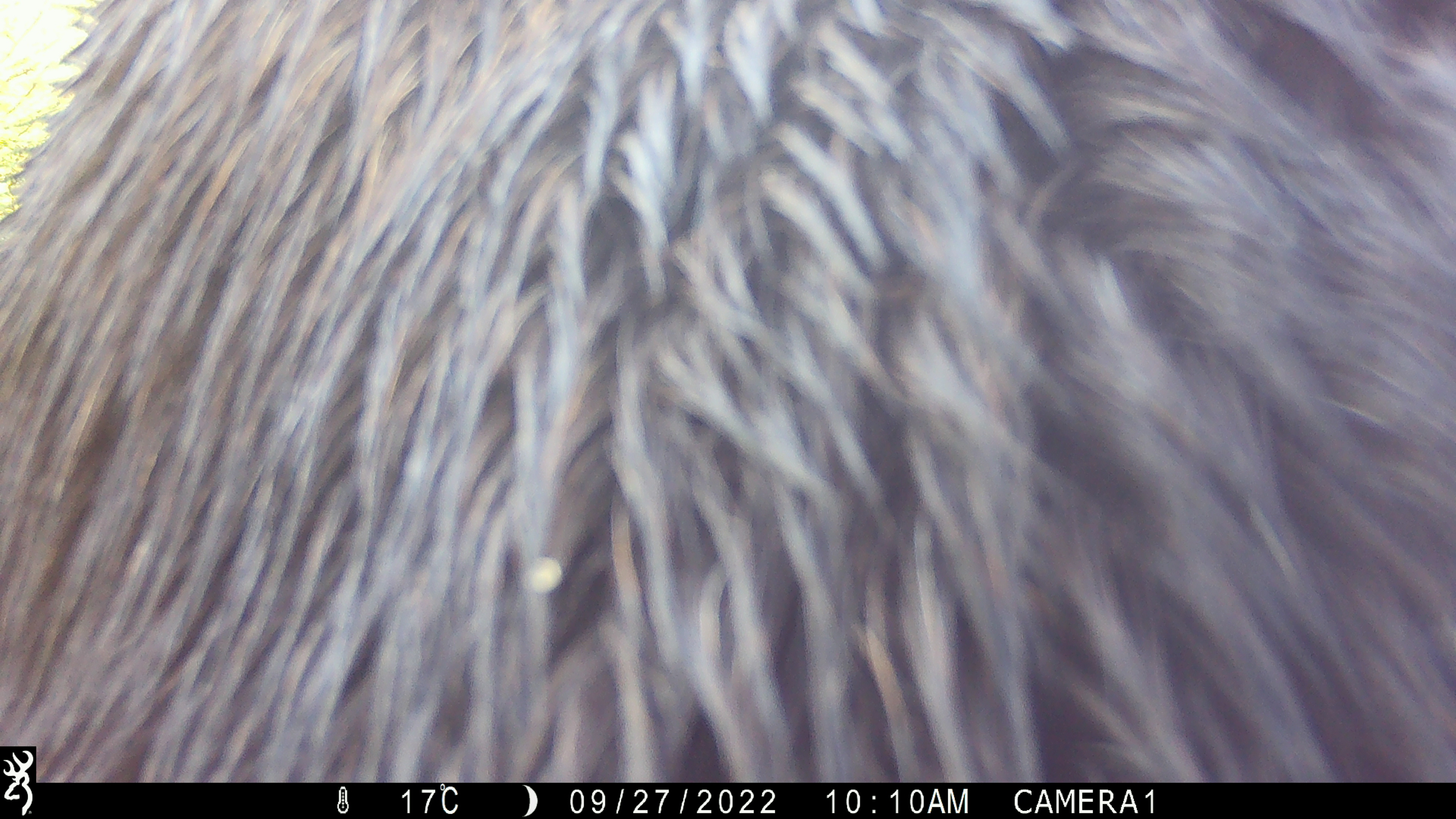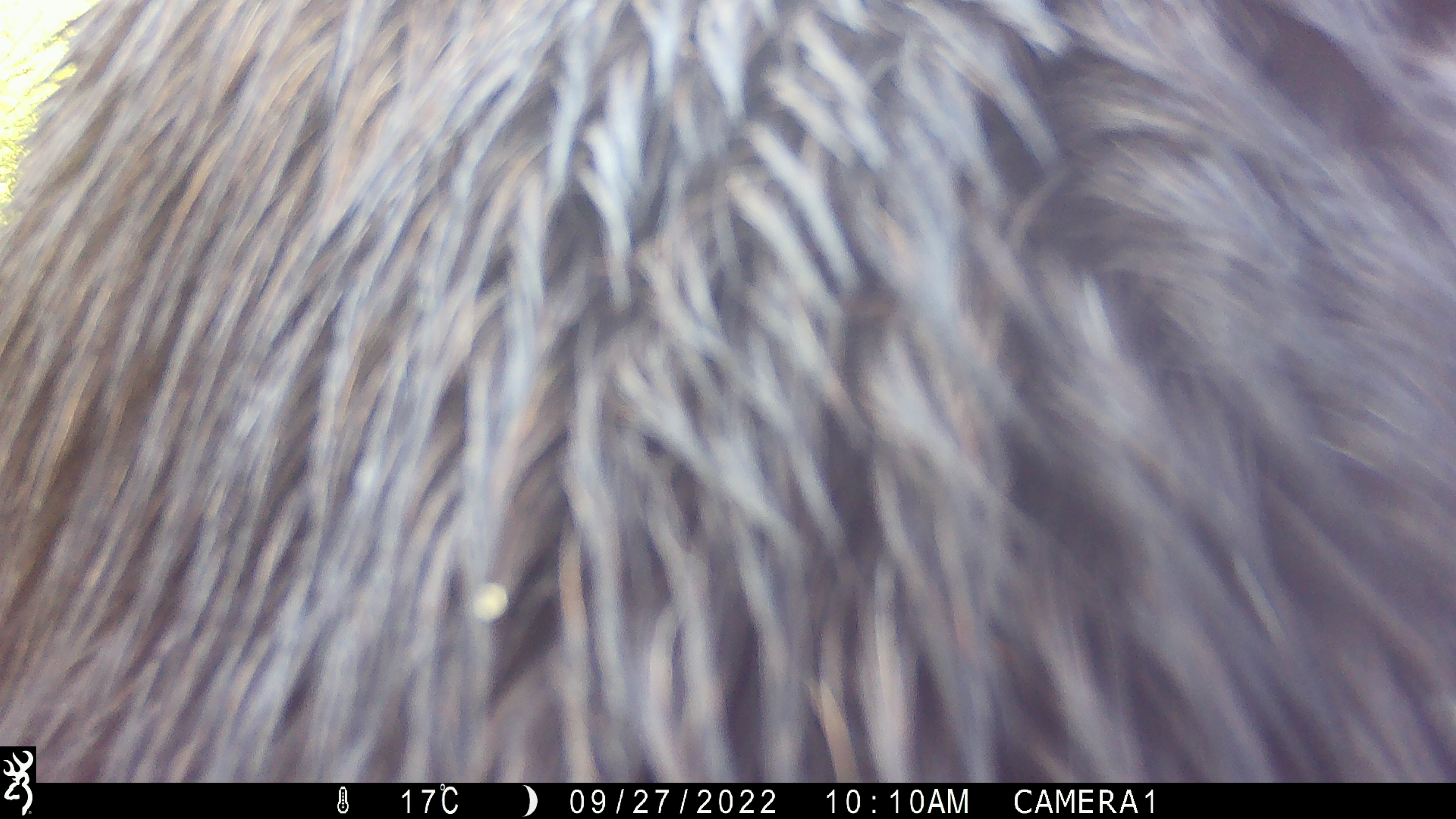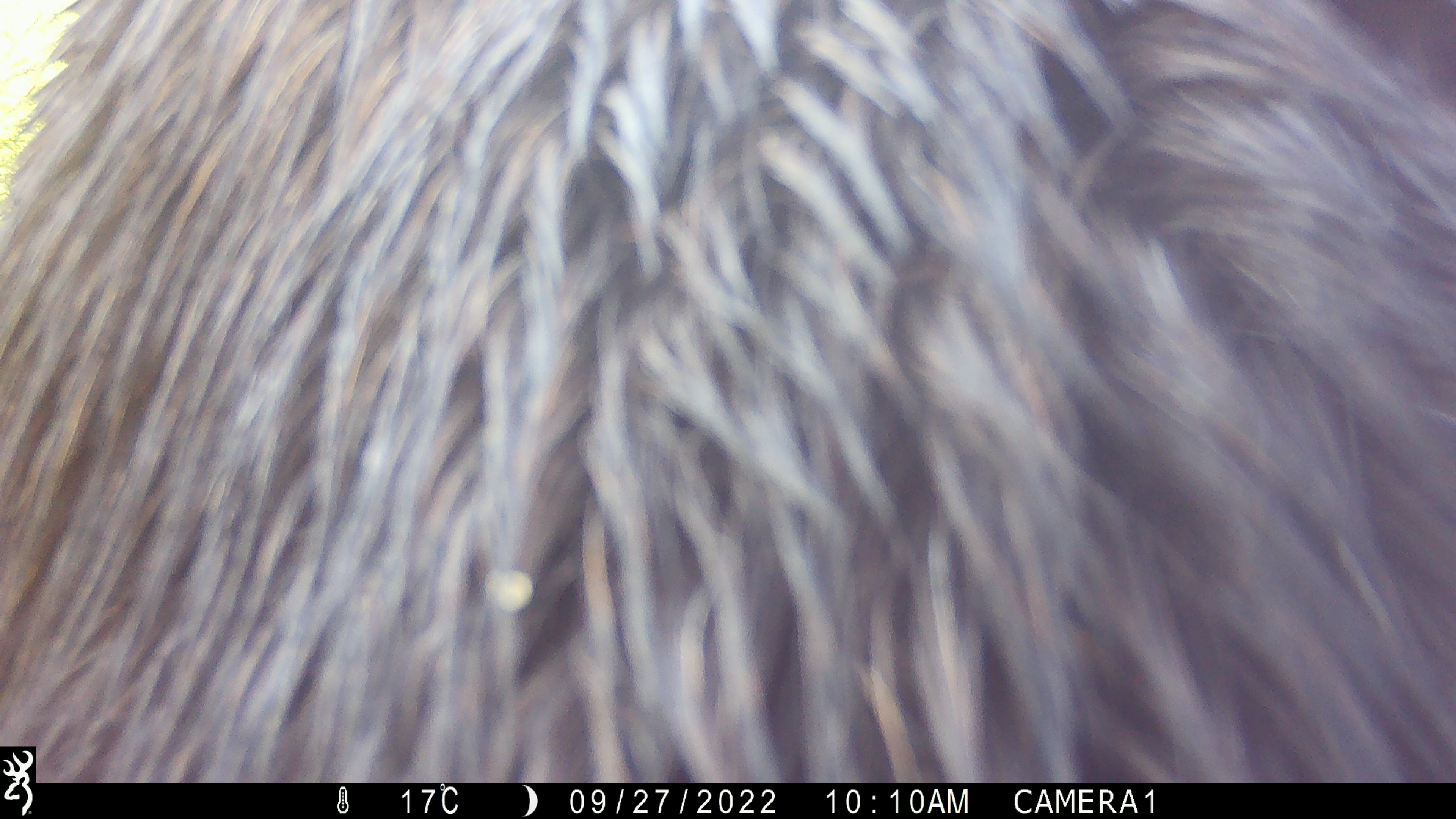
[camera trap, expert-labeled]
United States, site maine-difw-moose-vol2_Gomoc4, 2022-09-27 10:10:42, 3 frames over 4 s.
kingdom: Animalia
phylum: Chordata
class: Mammalia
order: Artiodactyla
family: Cervidae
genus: Alces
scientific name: Alces alces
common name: moose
Moose (Alces alces).